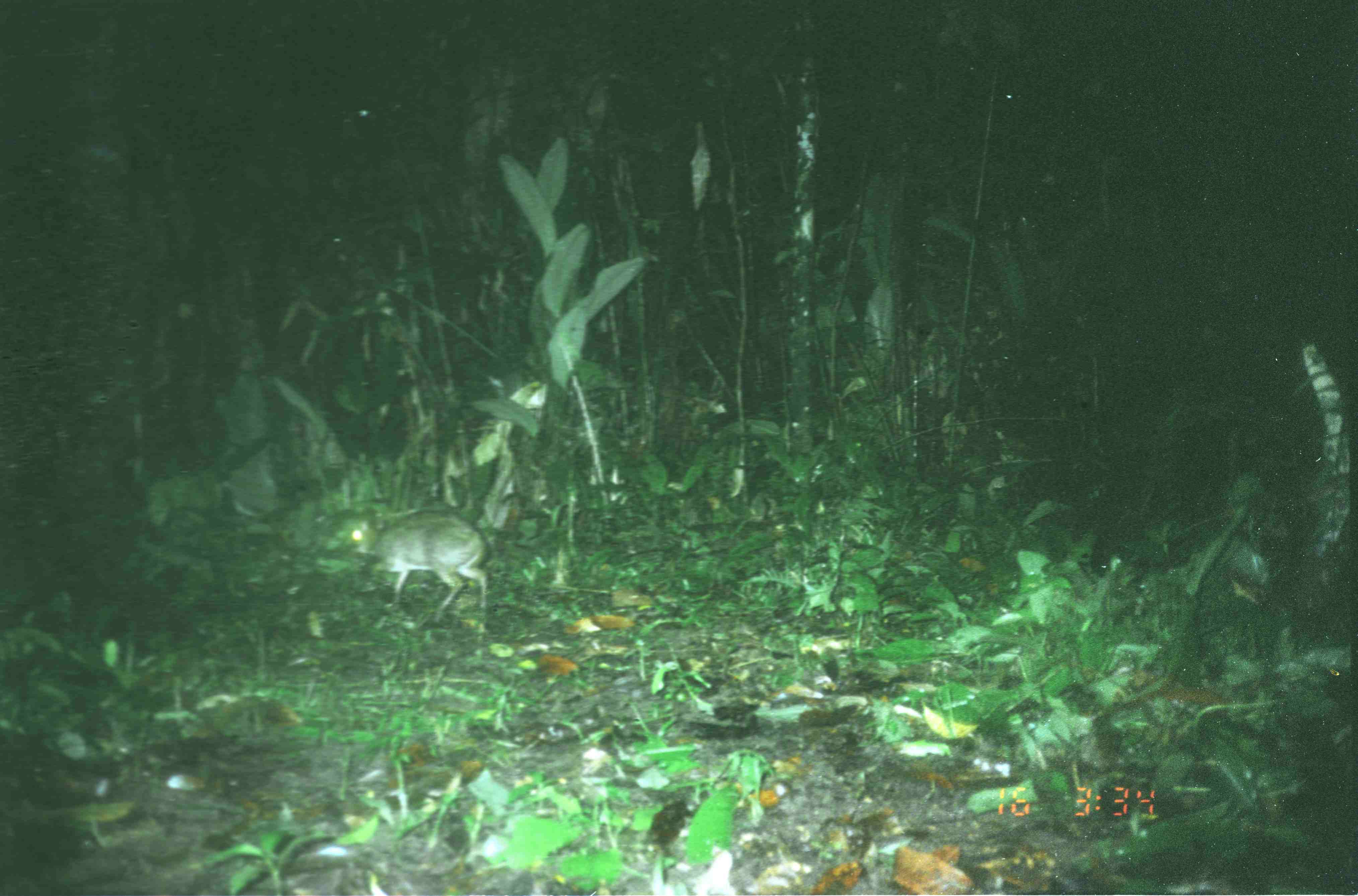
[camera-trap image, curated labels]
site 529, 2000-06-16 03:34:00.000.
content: unidentified animal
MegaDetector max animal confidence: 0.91